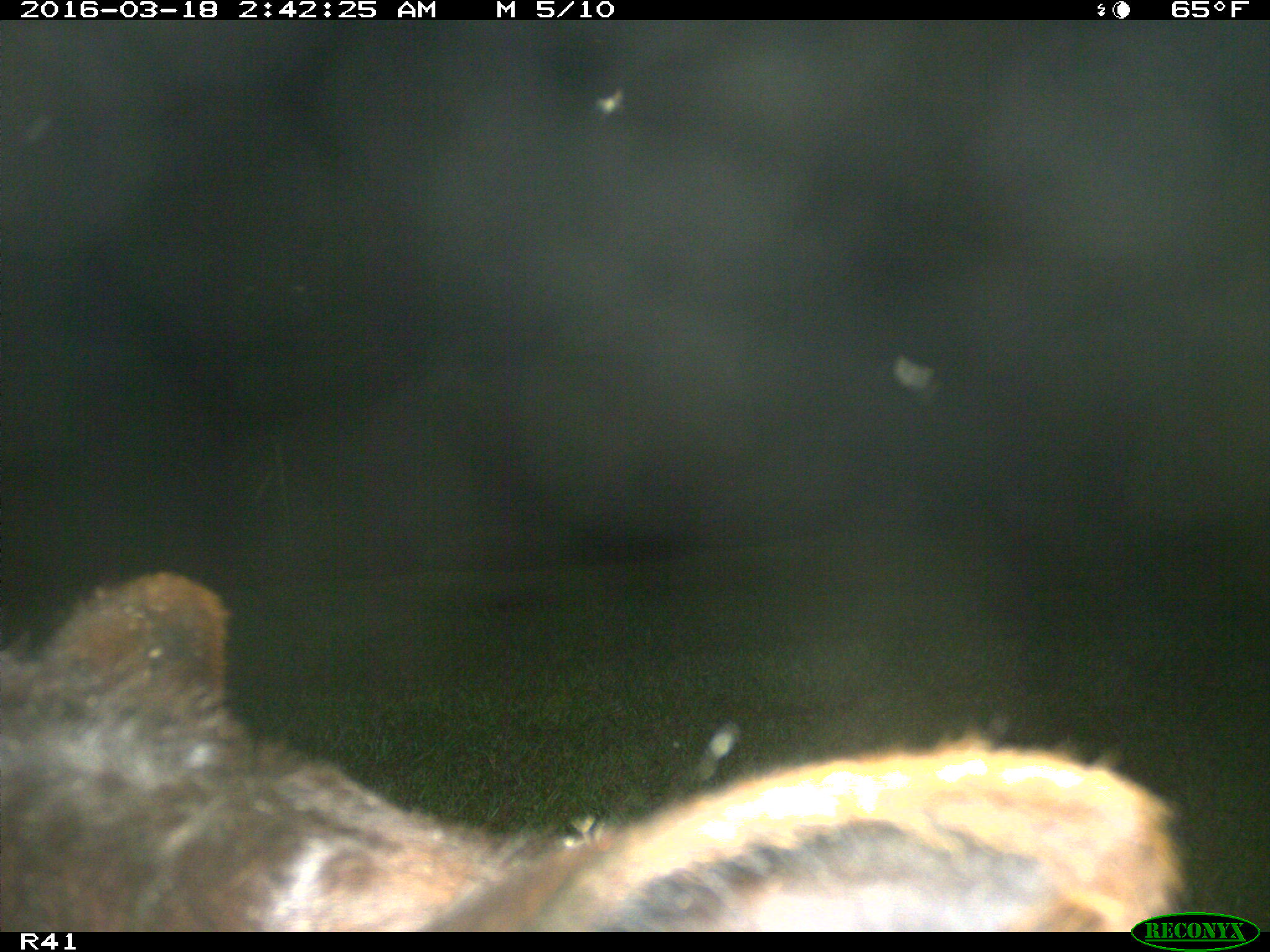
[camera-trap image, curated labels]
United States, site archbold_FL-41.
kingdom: Animalia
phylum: Chordata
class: Mammalia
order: Artiodactyla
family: Bovidae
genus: Bos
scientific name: Bos taurus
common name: domestic cow